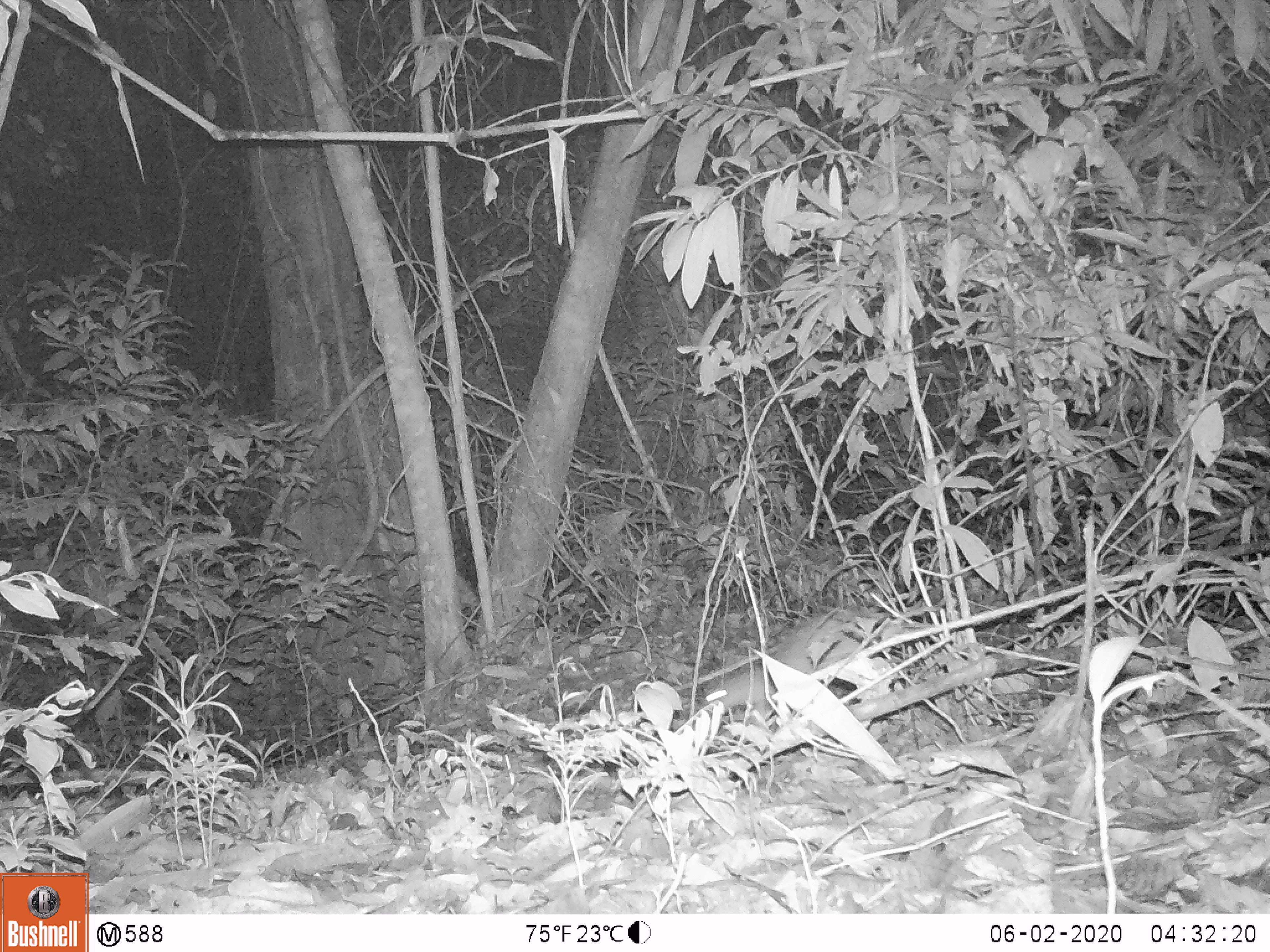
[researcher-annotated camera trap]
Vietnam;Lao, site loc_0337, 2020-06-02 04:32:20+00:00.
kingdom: Animalia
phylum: Chordata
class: Mammalia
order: Rodentia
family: Hystricidae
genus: Atherurus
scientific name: Atherurus macrourus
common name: asiatic brush-tailed porcupine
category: asiatic brush tailed porcupine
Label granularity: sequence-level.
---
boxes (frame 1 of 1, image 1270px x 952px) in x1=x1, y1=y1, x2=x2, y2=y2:
asiatic brush tailed porcupine: x1=699, y1=607, x2=876, y2=715